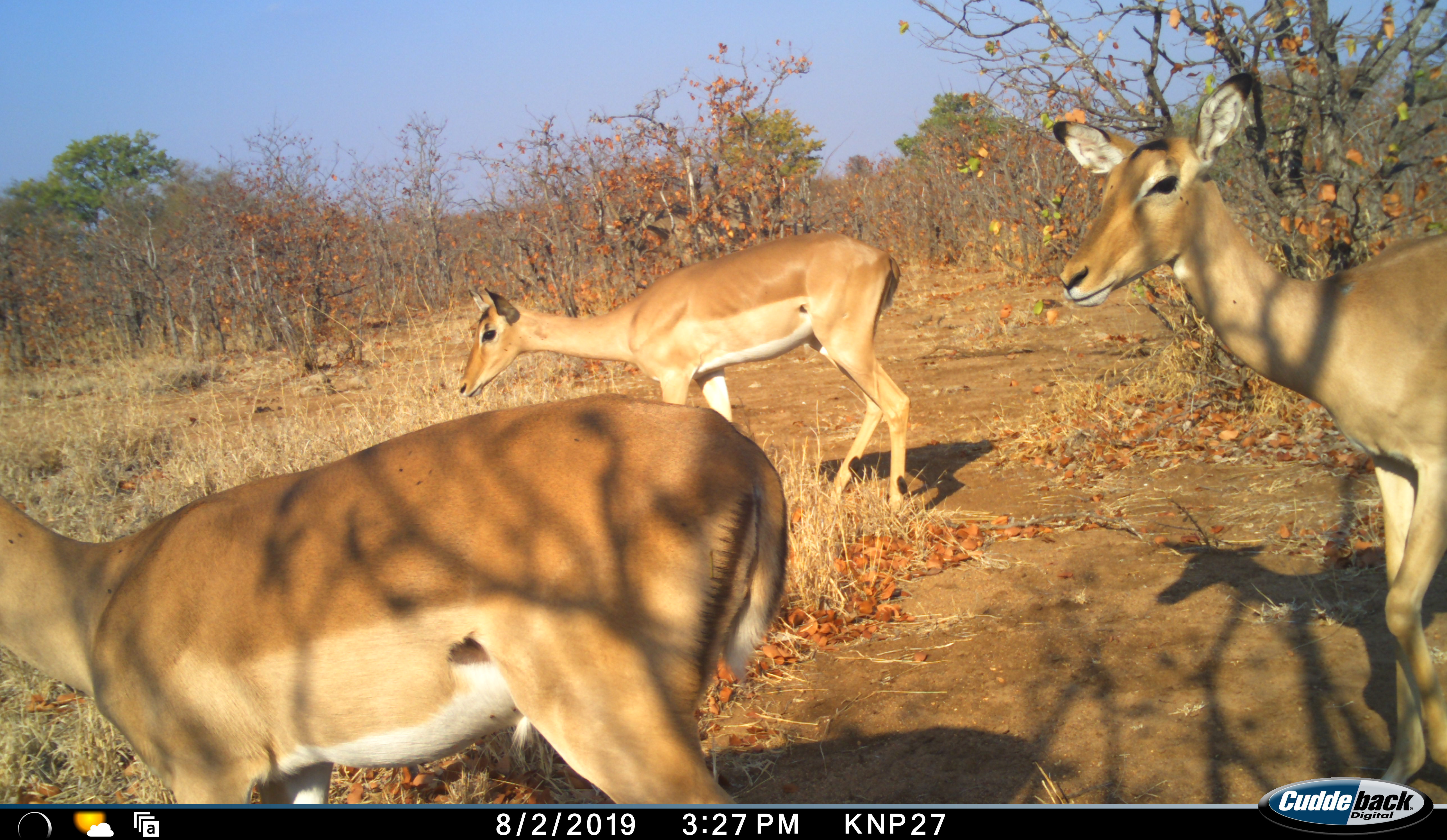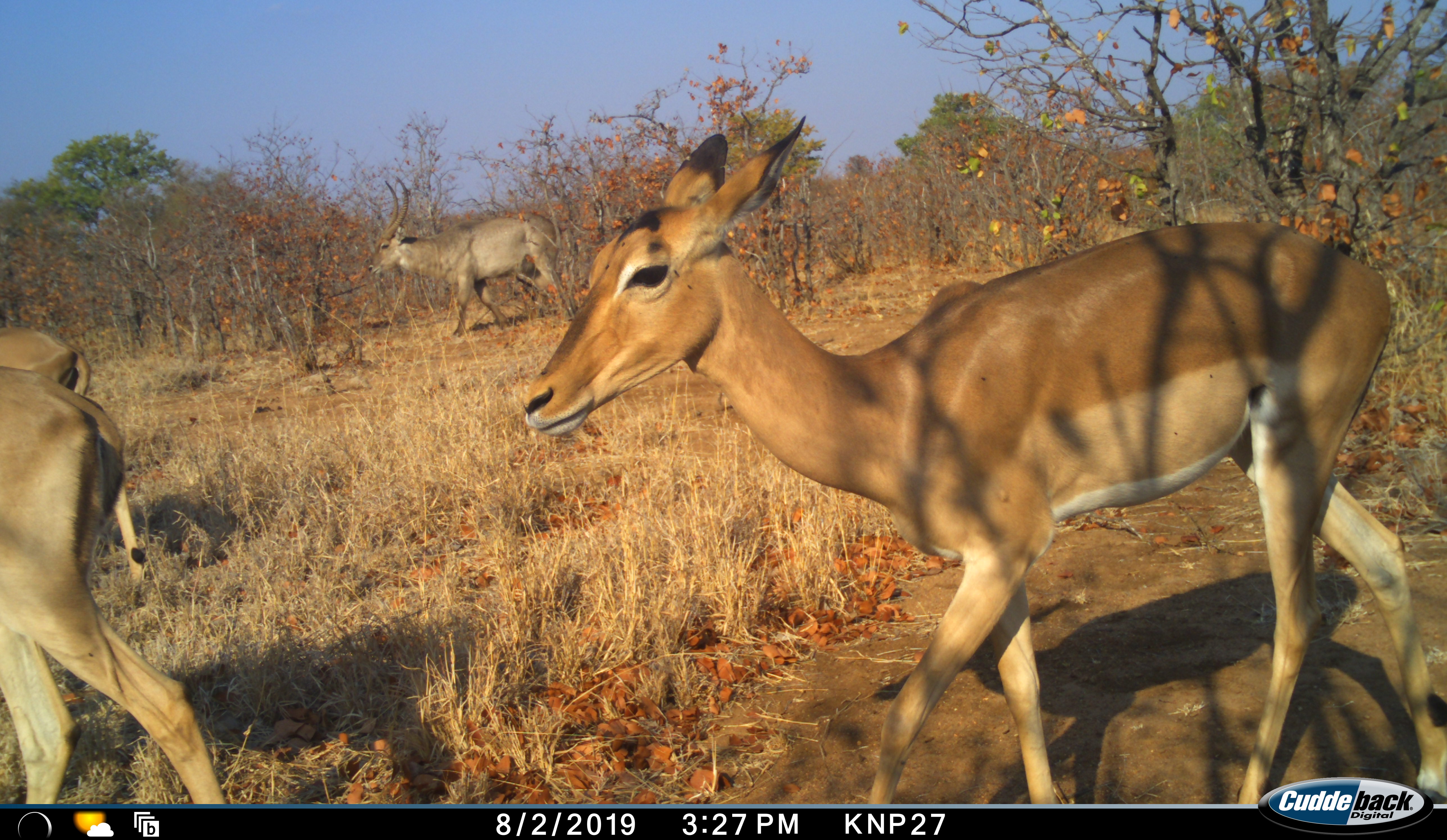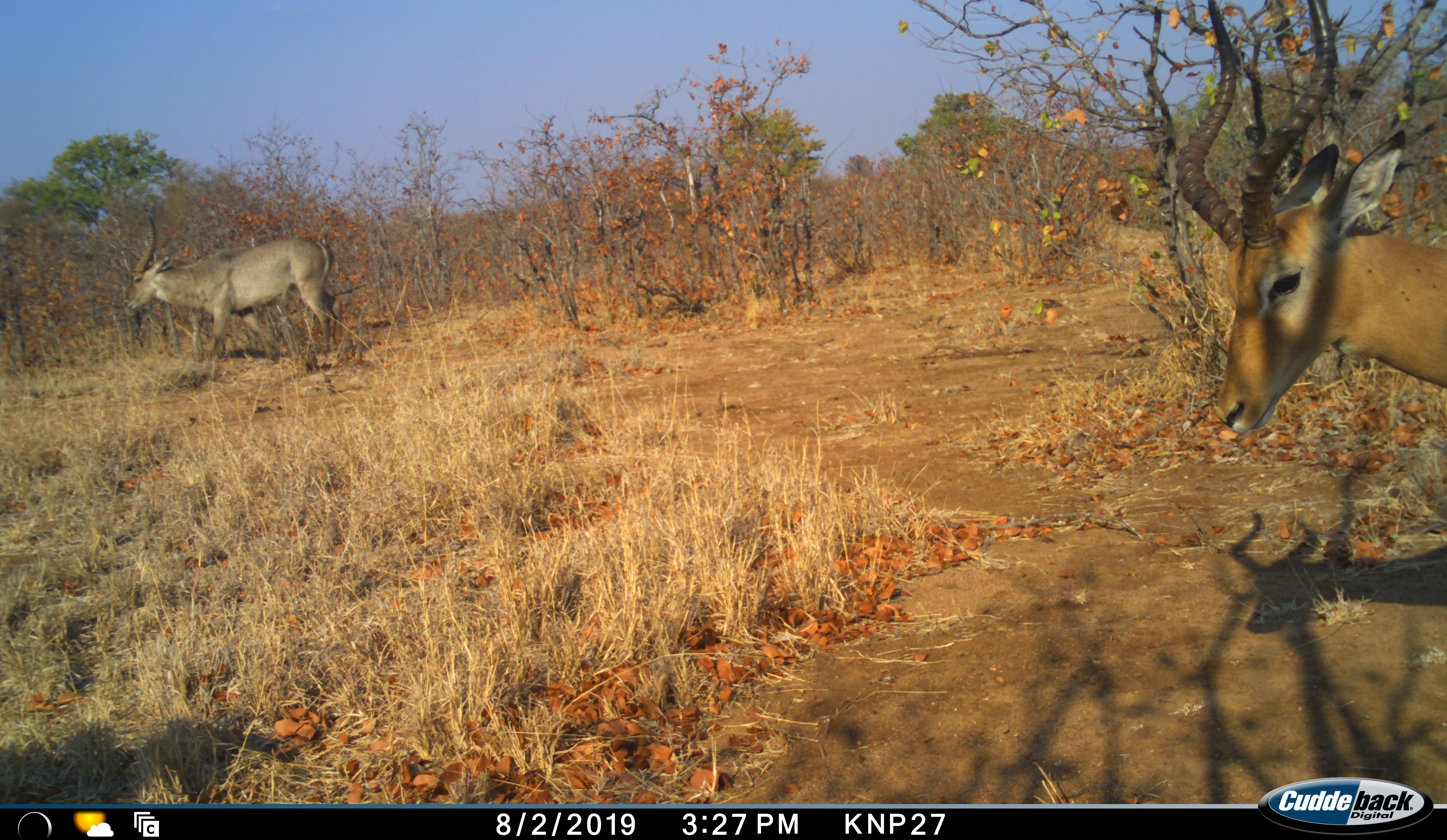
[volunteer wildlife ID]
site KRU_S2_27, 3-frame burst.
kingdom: Animalia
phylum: Chordata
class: Mammalia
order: Artiodactyla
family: Bovidae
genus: Aepyceros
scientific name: Aepyceros melampus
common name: impala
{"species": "impala (Aepyceros melampus)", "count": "4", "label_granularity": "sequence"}